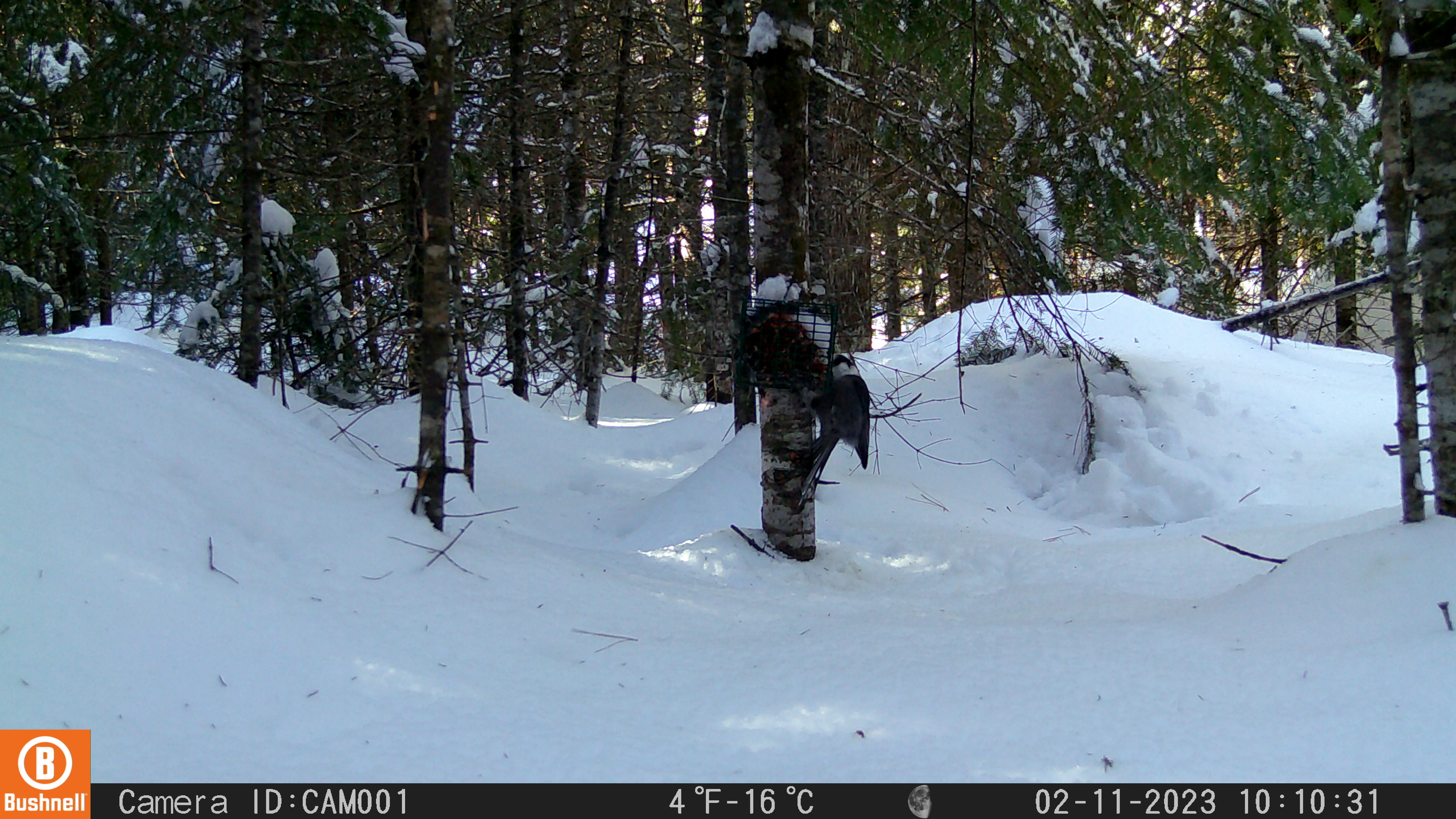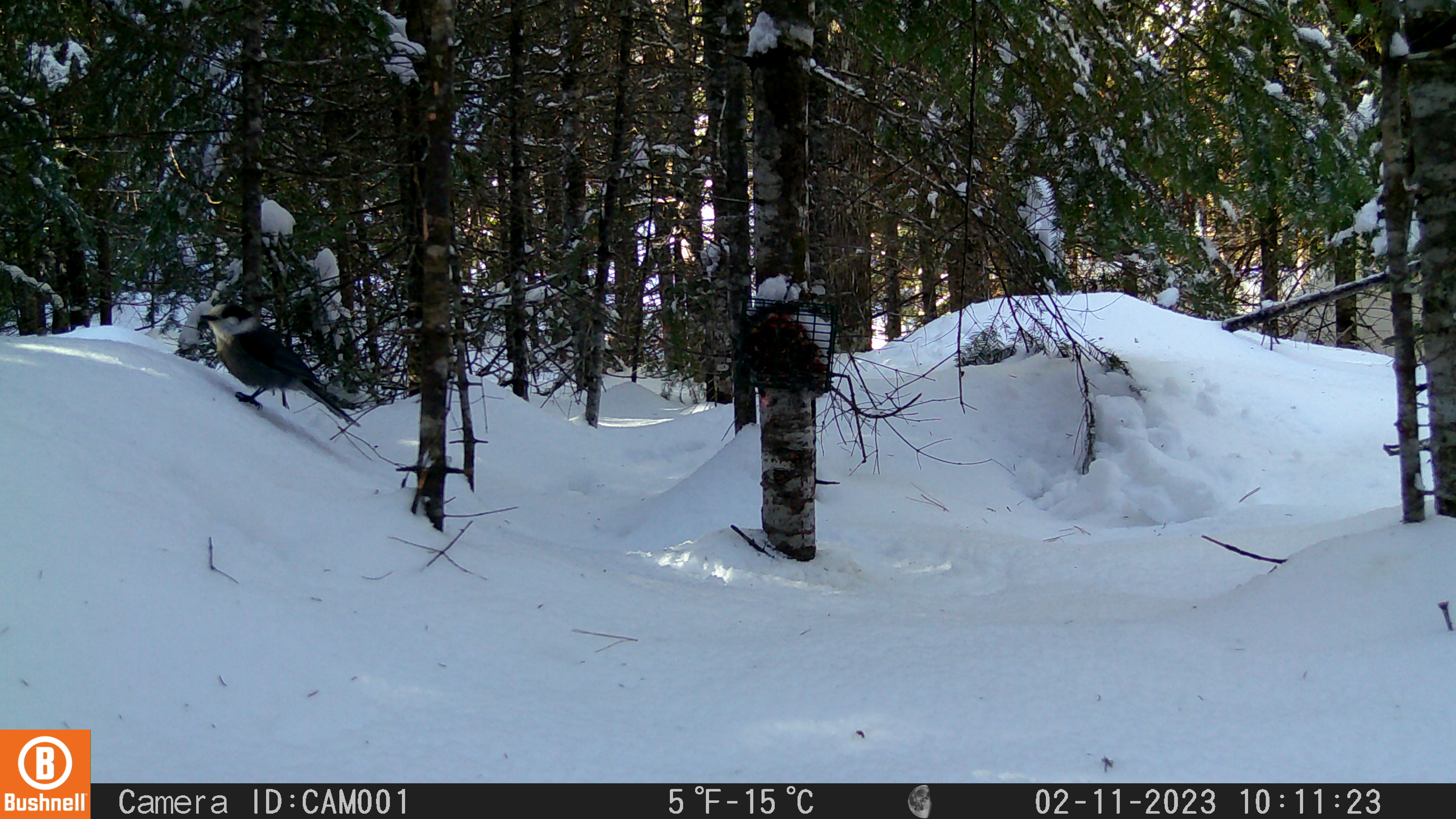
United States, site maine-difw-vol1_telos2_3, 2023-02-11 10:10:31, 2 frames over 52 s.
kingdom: Animalia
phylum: Chordata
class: Aves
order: Passeriformes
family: Corvidae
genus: Perisoreus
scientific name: Perisoreus canadensis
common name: canada jay